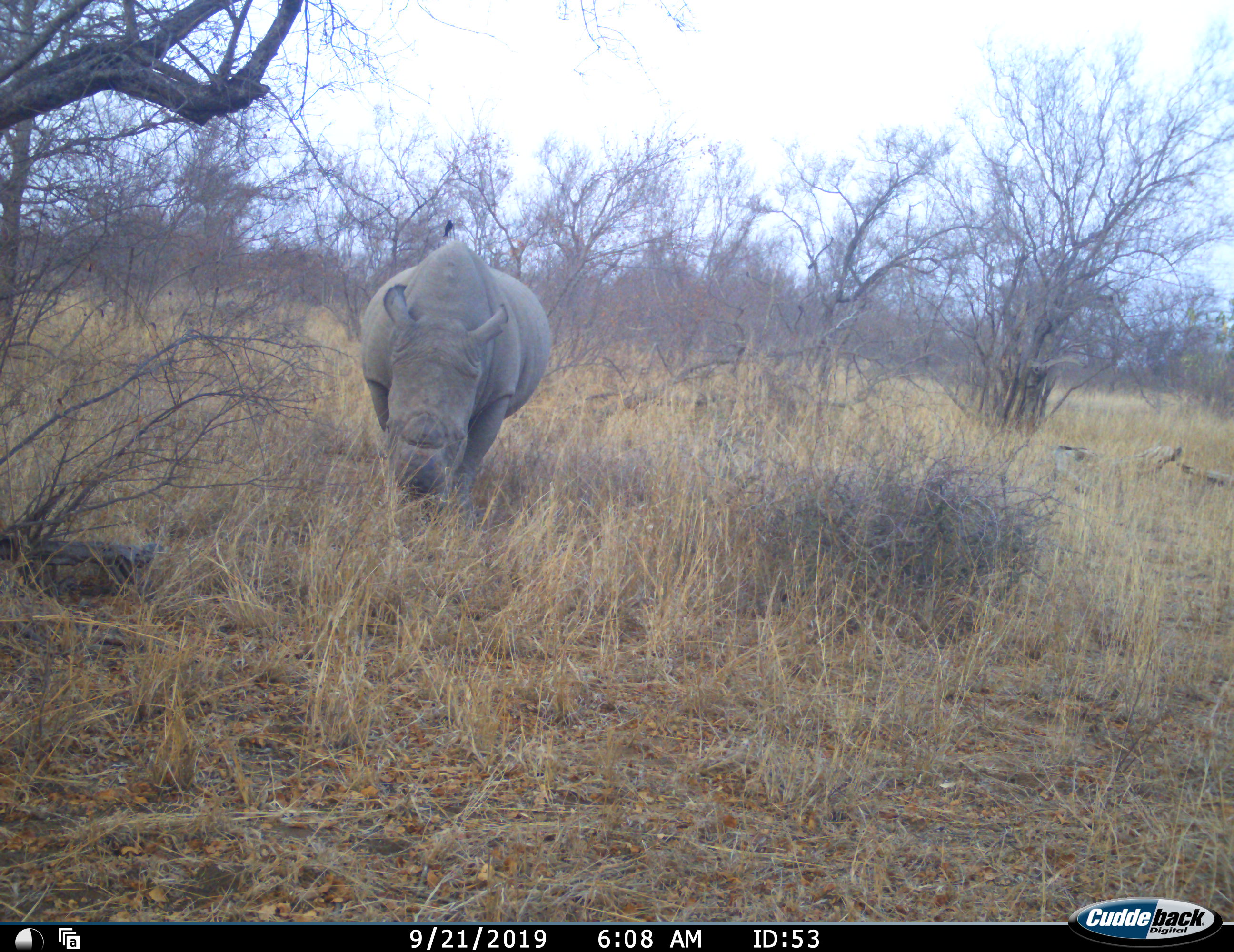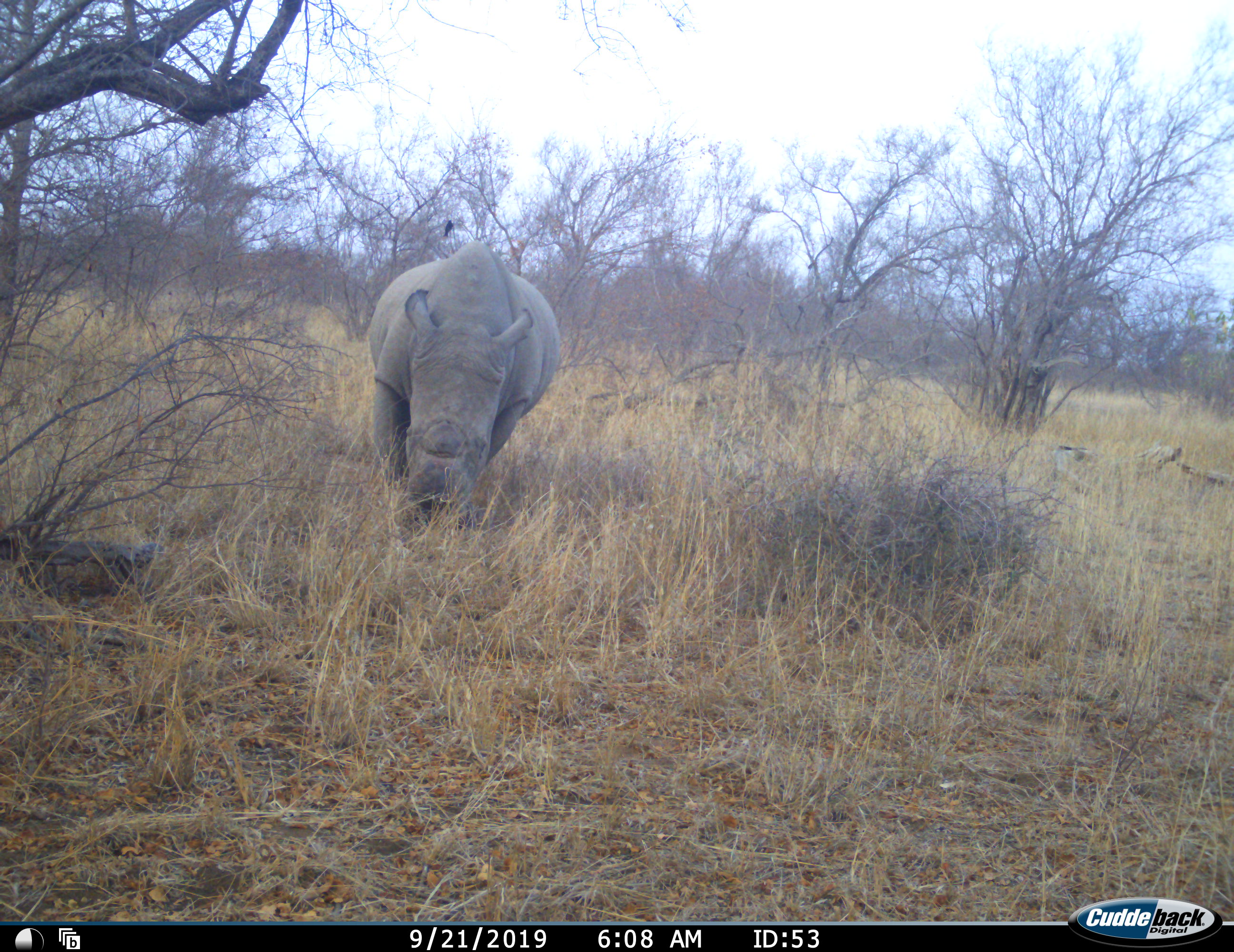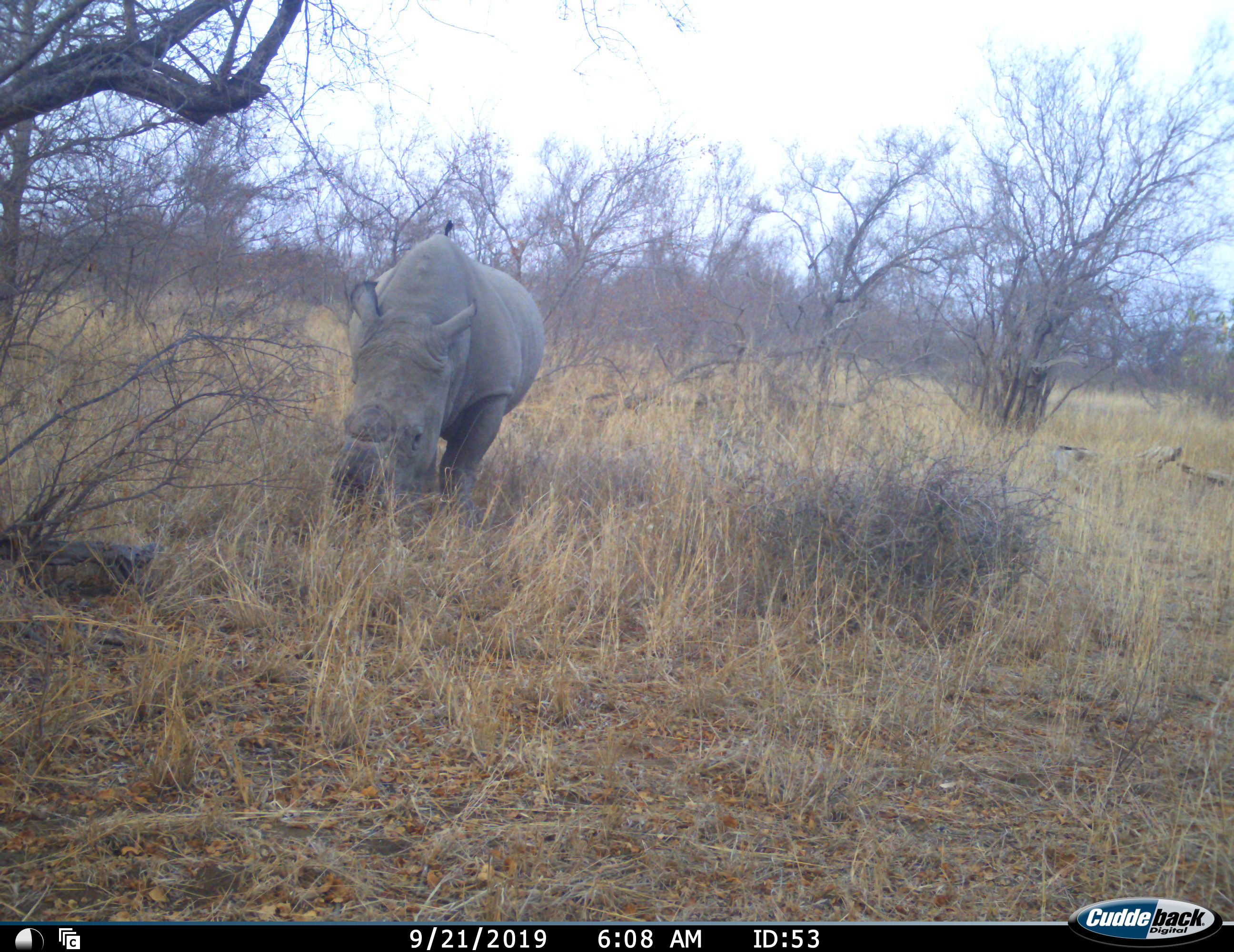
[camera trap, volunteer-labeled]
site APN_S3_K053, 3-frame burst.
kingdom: Animalia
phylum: Chordata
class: Mammalia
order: Perissodactyla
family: Rhinocerotidae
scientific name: Rhinocerotidae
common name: unknown rhinoceros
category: rhinocerosunknown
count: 1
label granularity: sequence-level